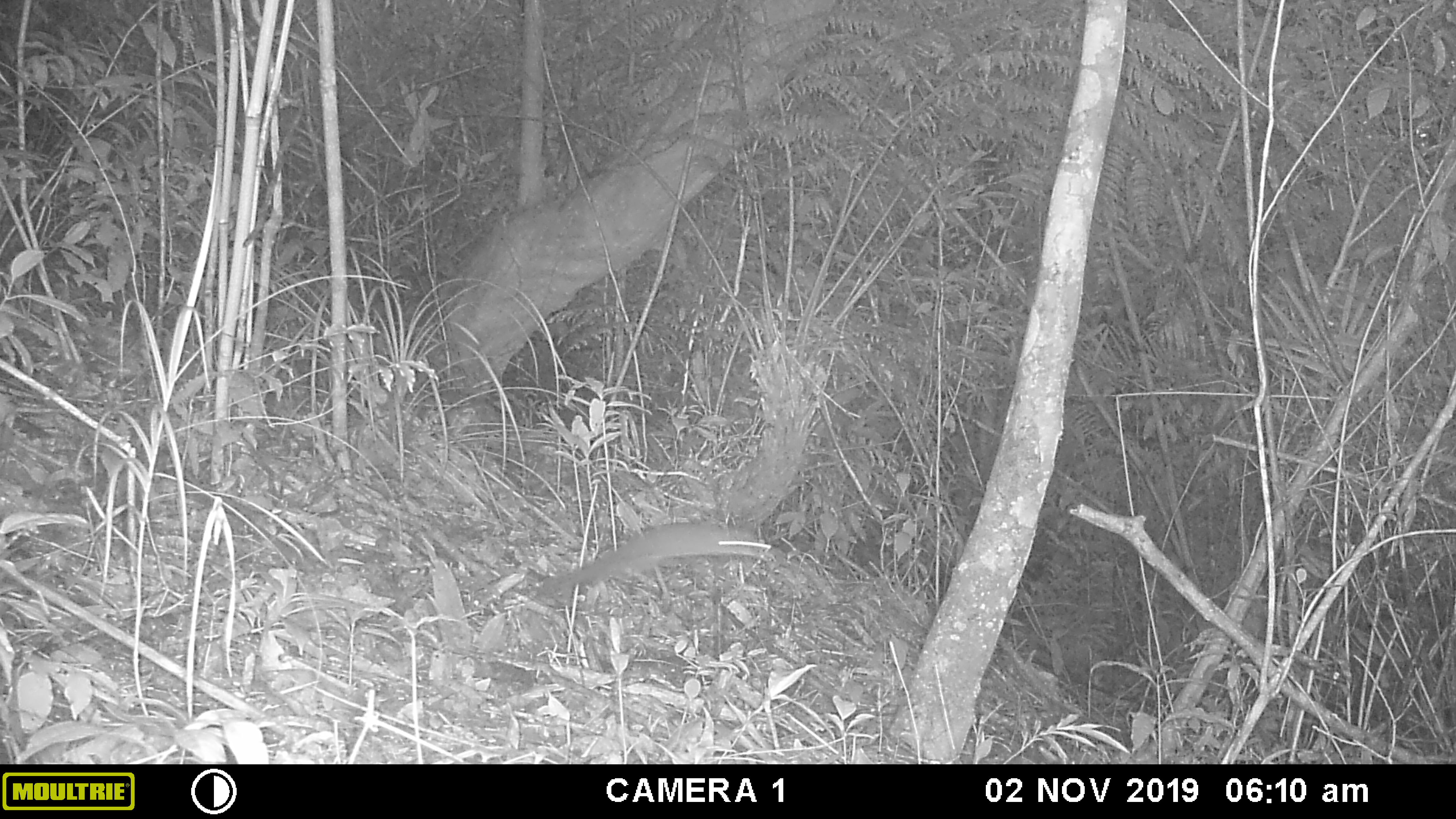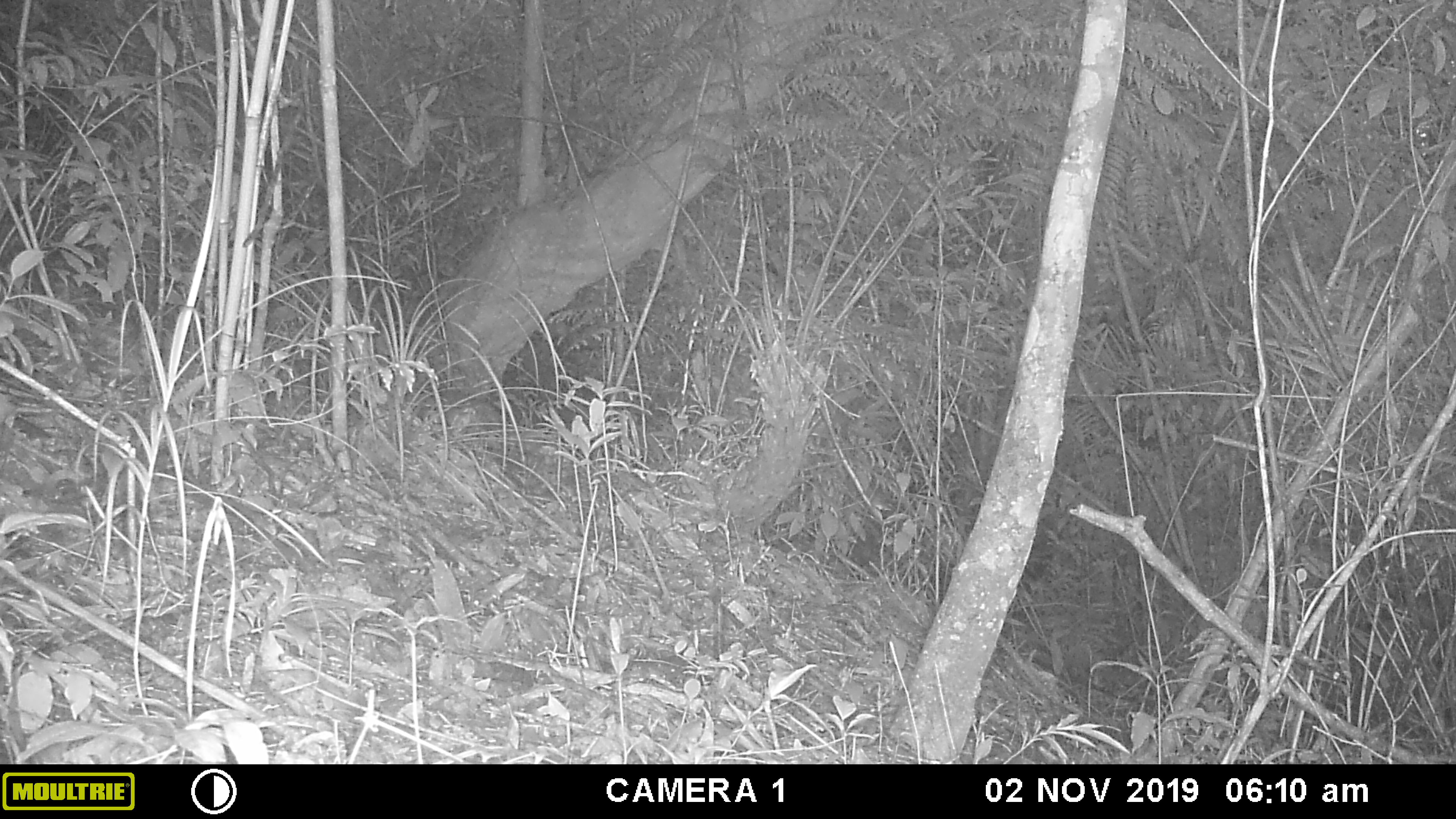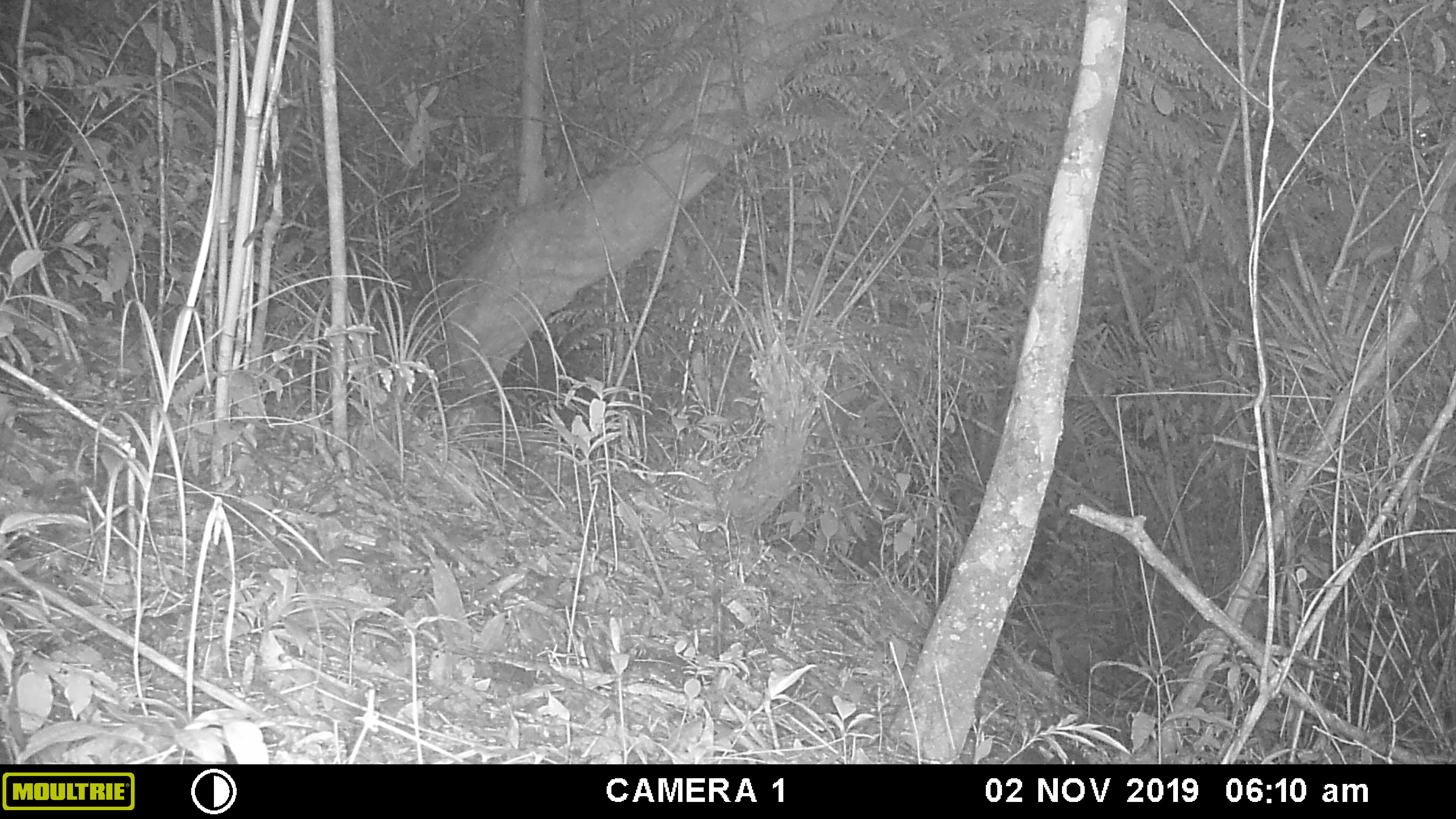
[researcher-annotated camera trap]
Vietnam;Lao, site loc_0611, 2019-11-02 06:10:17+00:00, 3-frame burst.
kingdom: Animalia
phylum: Chordata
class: Mammalia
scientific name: Mammalia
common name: mammal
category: unidentified small mammal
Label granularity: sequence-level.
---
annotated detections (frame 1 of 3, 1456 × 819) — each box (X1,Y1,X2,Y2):
unidentified small mammal: (530,521,772,600)